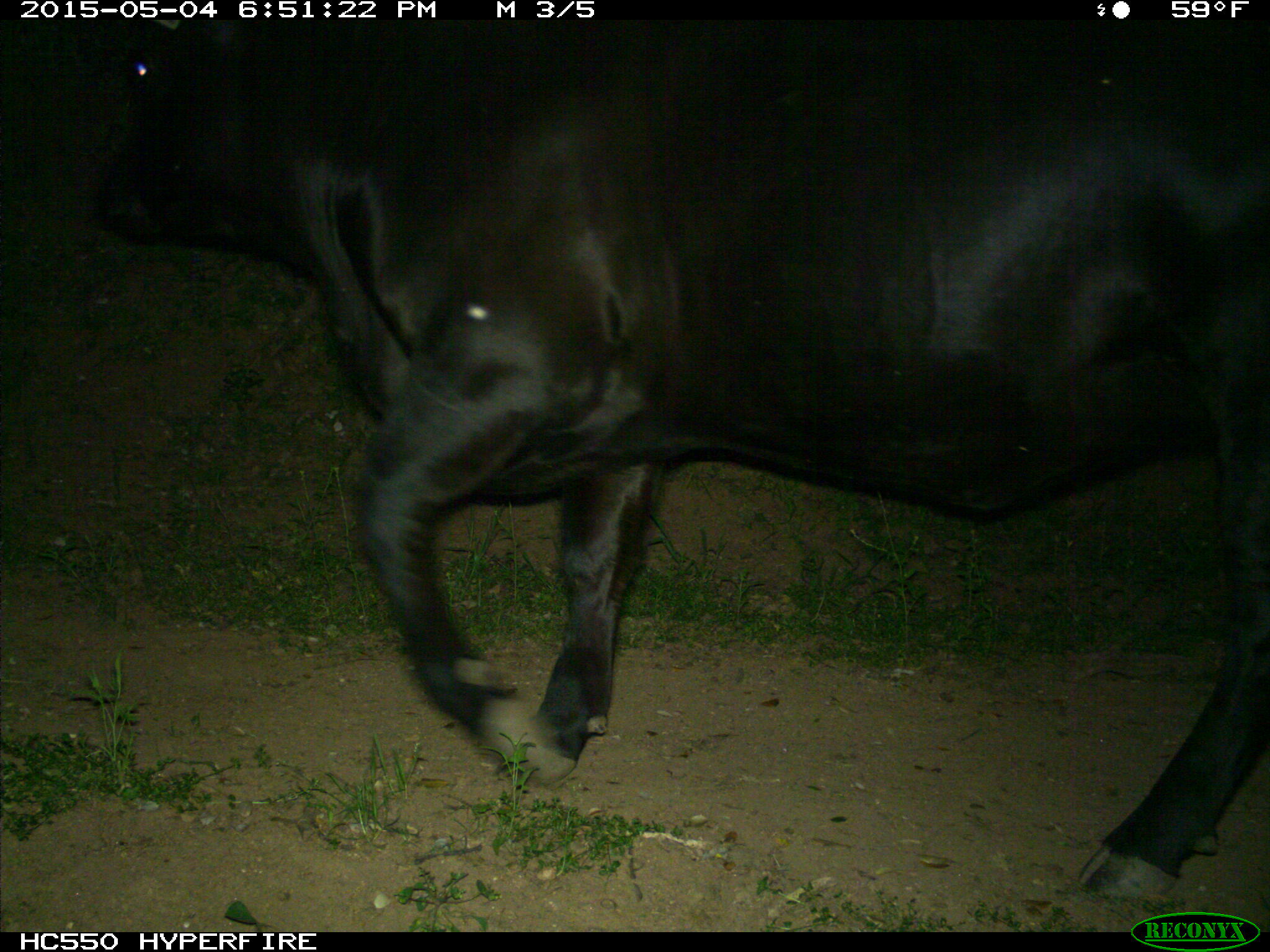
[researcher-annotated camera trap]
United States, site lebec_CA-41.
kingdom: Animalia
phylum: Chordata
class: Mammalia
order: Artiodactyla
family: Bovidae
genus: Bos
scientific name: Bos taurus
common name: domestic cow